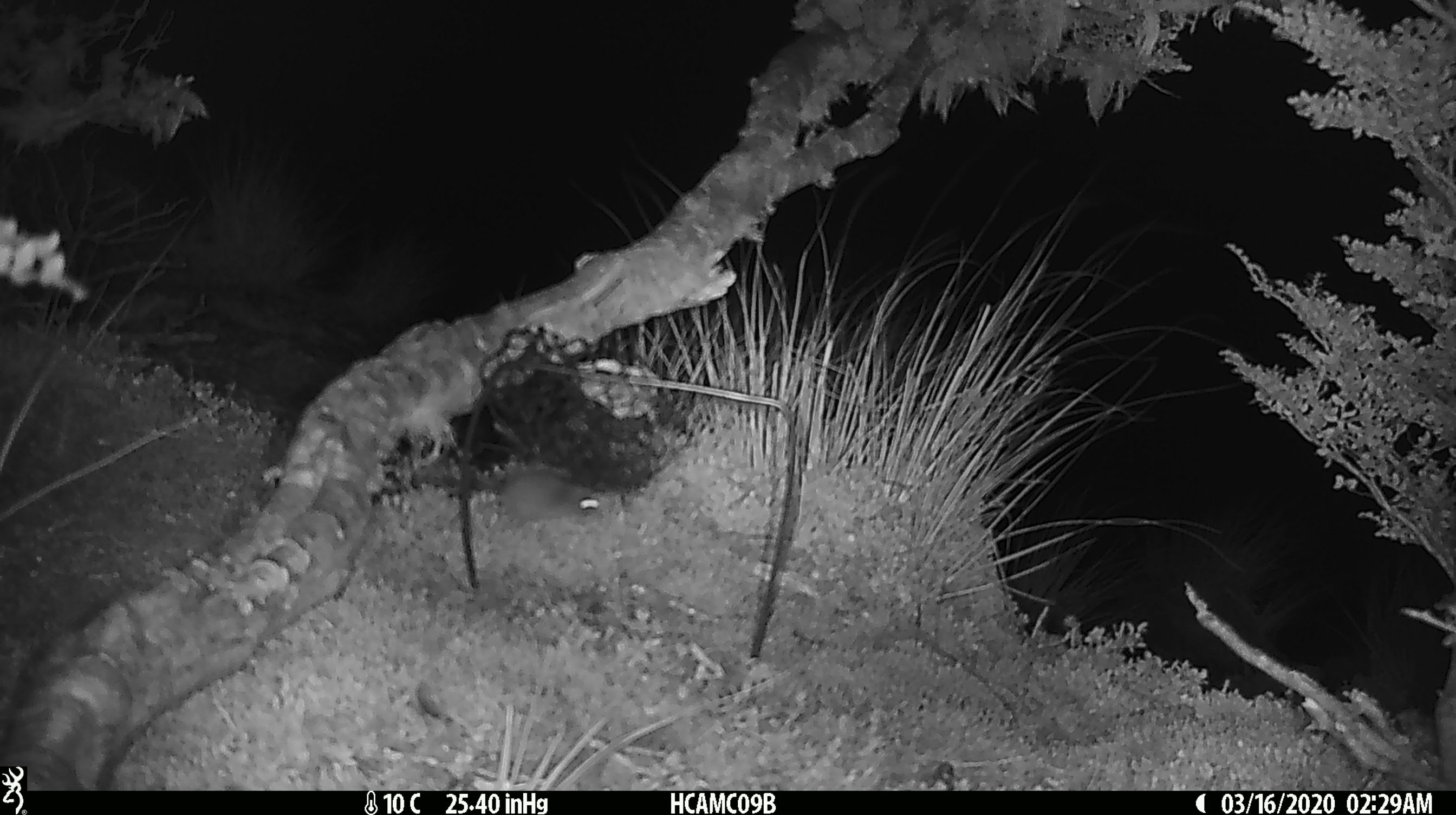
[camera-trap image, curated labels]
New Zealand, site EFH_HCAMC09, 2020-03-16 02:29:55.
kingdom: Animalia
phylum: Chordata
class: Mammalia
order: Rodentia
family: Muridae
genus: Mus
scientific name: Mus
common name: mouse